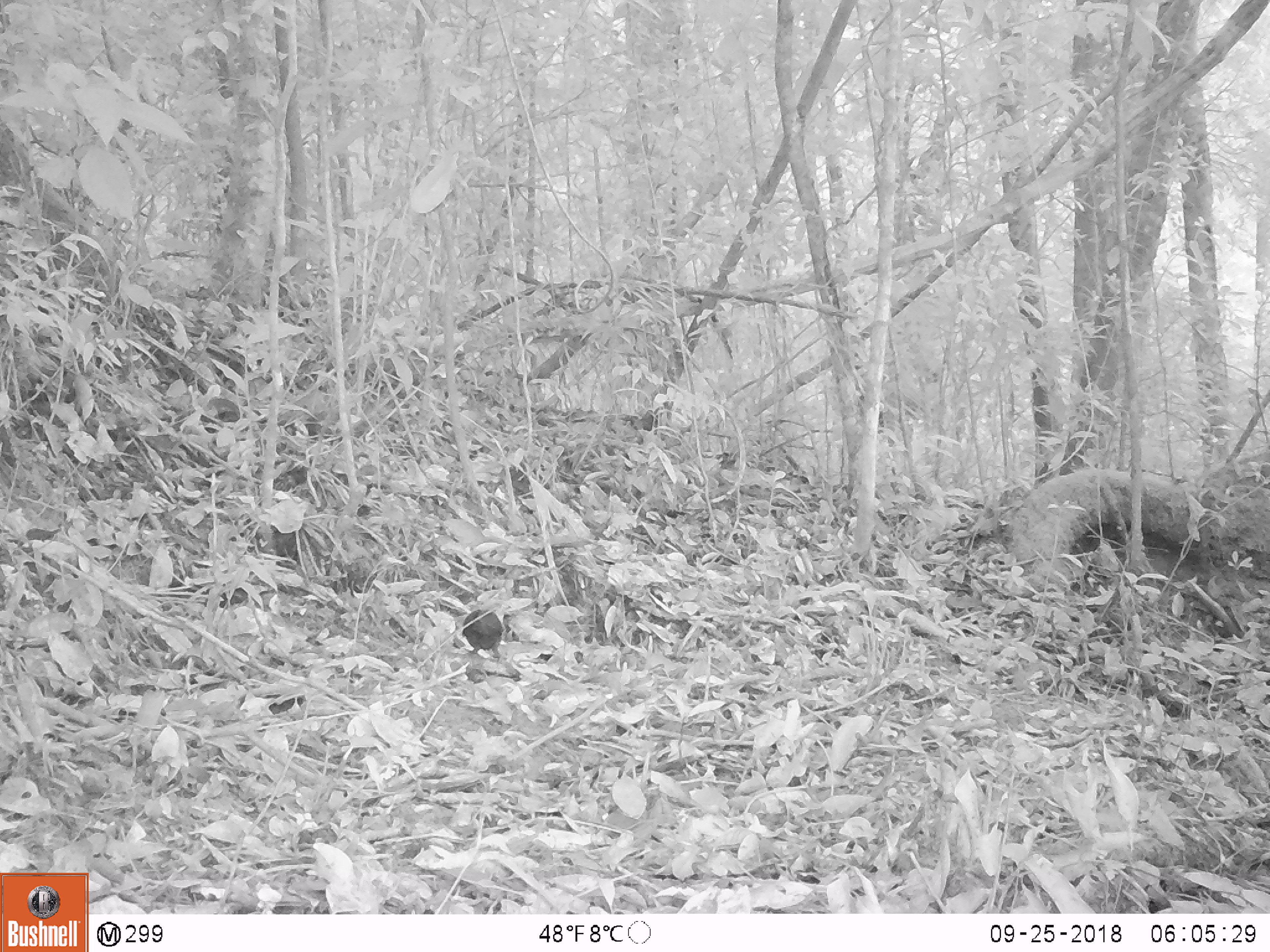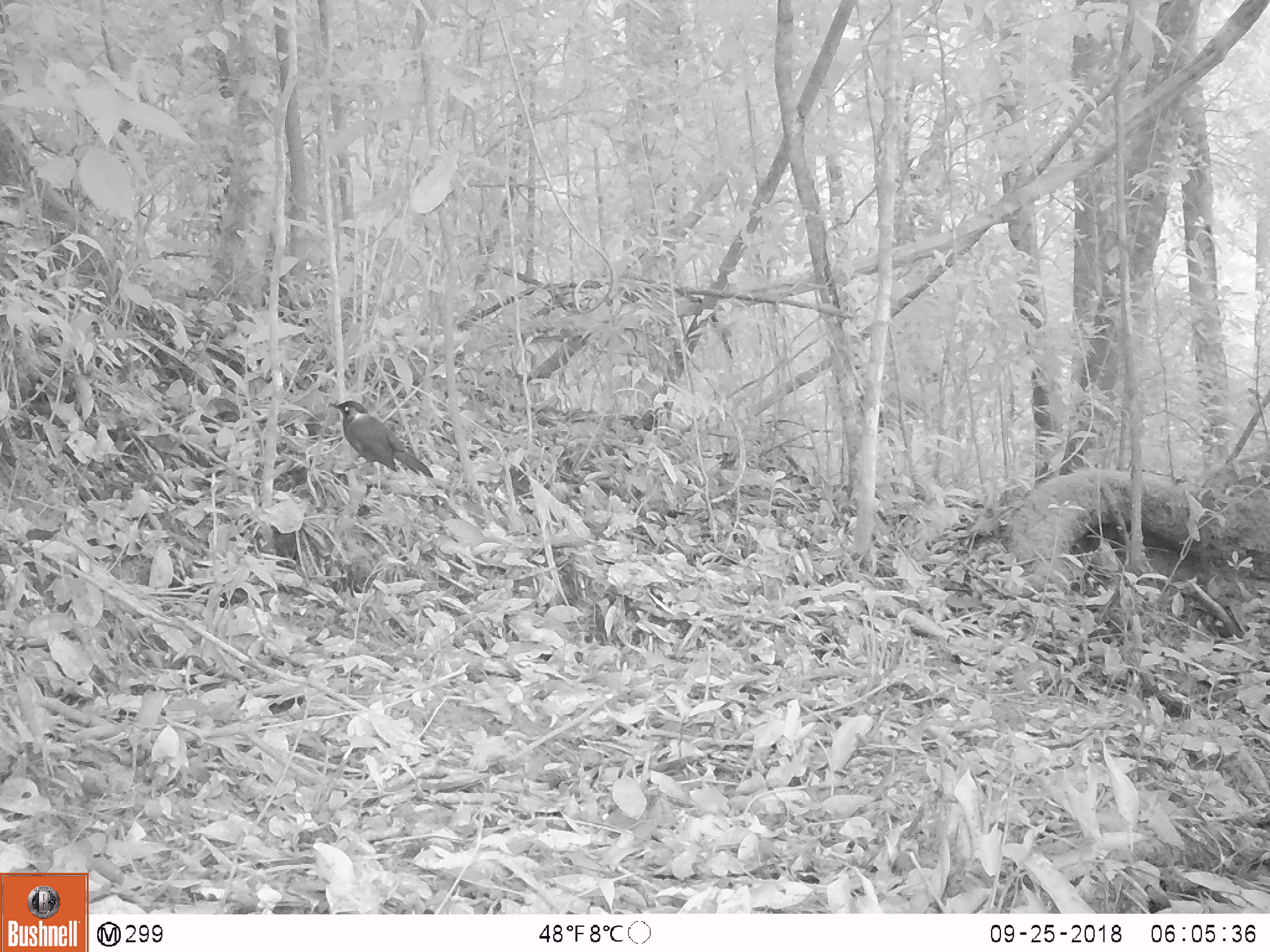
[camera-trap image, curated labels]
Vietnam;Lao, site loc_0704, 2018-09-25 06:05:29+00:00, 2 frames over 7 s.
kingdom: Animalia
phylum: Chordata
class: Aves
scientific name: Aves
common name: bird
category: unidentified bird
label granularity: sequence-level